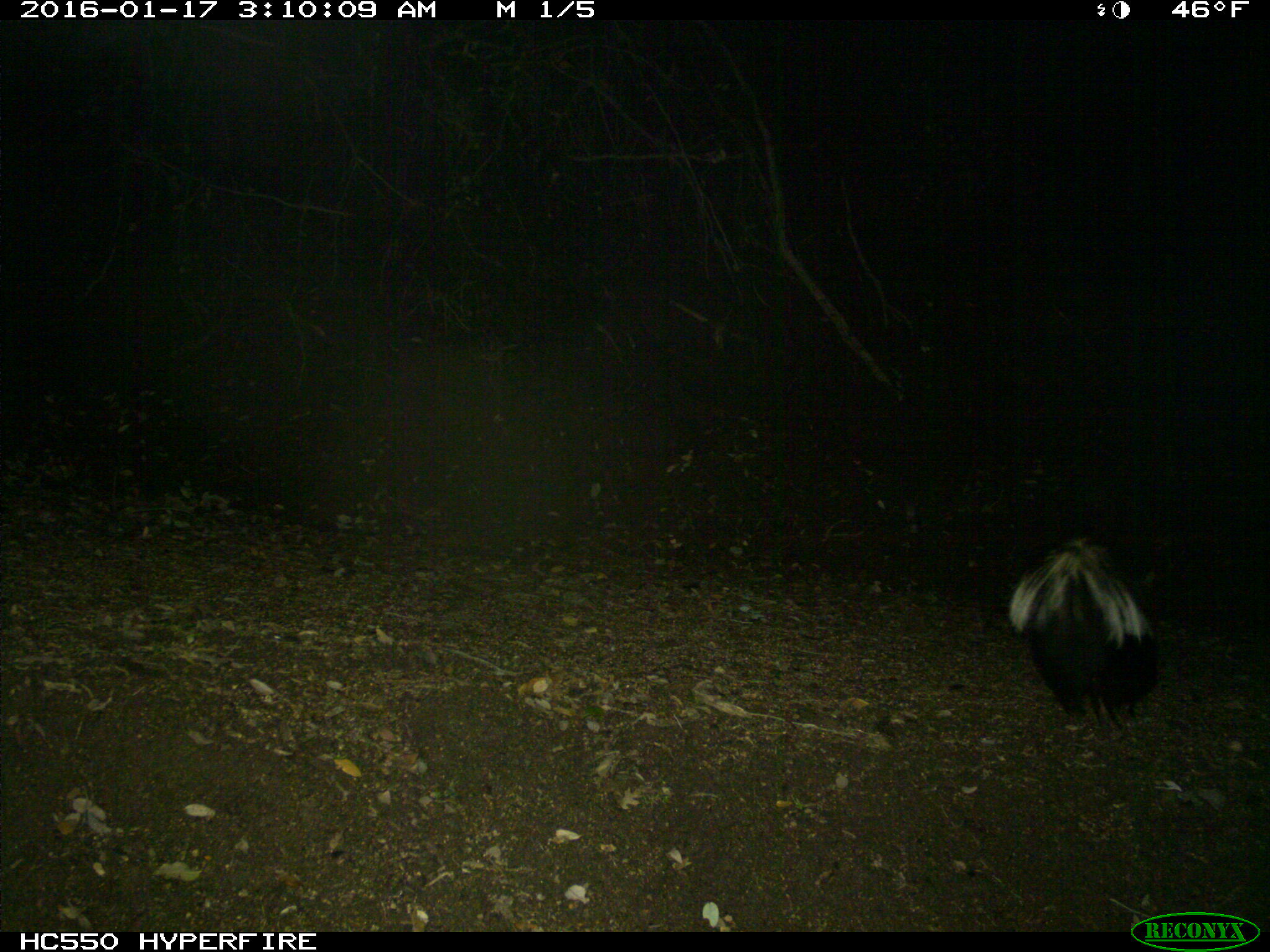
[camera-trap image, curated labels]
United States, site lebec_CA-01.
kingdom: Animalia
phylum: Chordata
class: Mammalia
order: Carnivora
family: Mephitidae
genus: Mephitis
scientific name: Mephitis mephitis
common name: striped skunk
Mephitis mephitis (striped skunk).